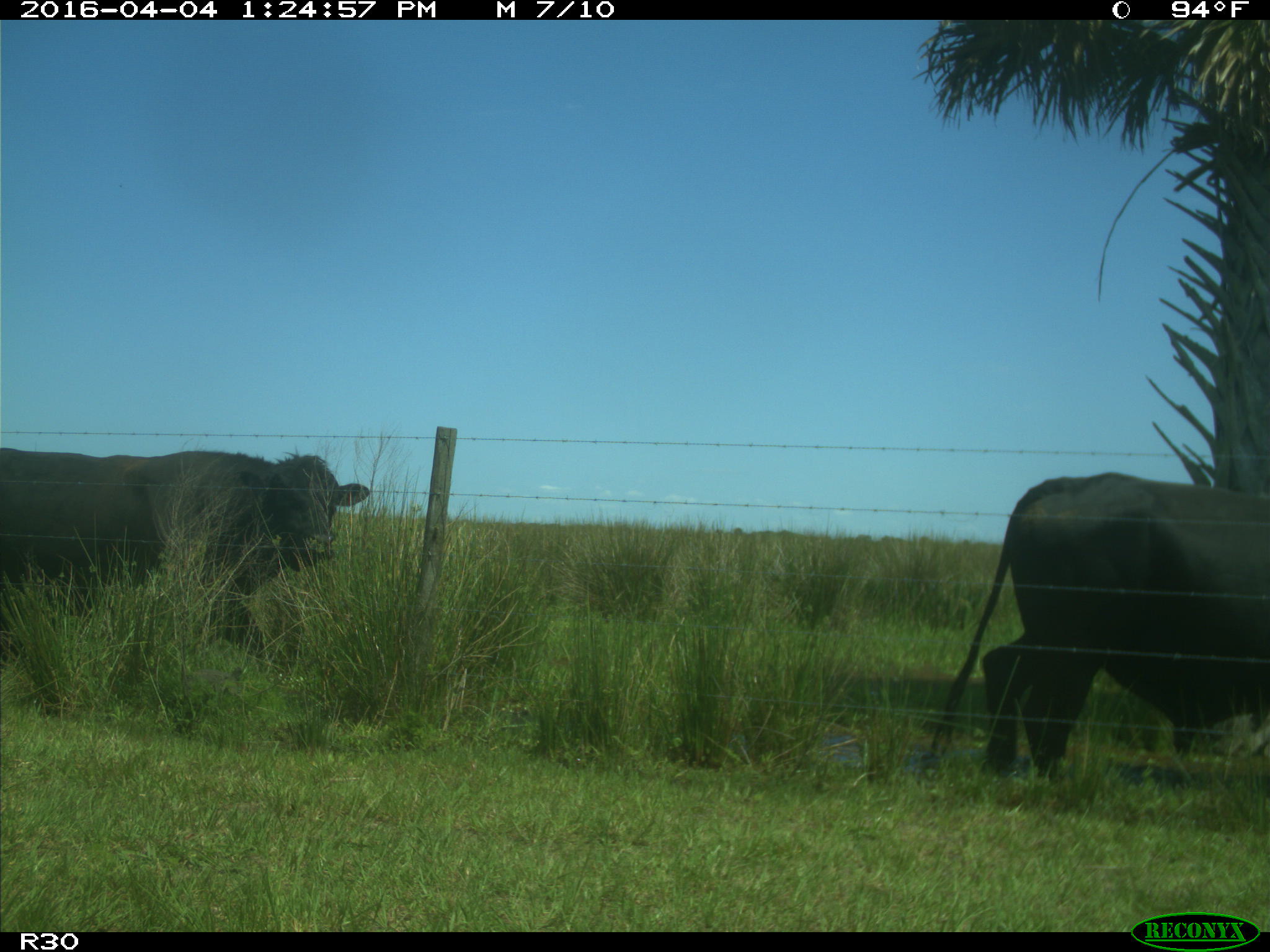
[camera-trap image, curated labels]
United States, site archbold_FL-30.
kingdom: Animalia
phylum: Chordata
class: Mammalia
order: Artiodactyla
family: Bovidae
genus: Bos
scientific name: Bos taurus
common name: domestic cow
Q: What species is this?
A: Bos taurus (domestic cow).